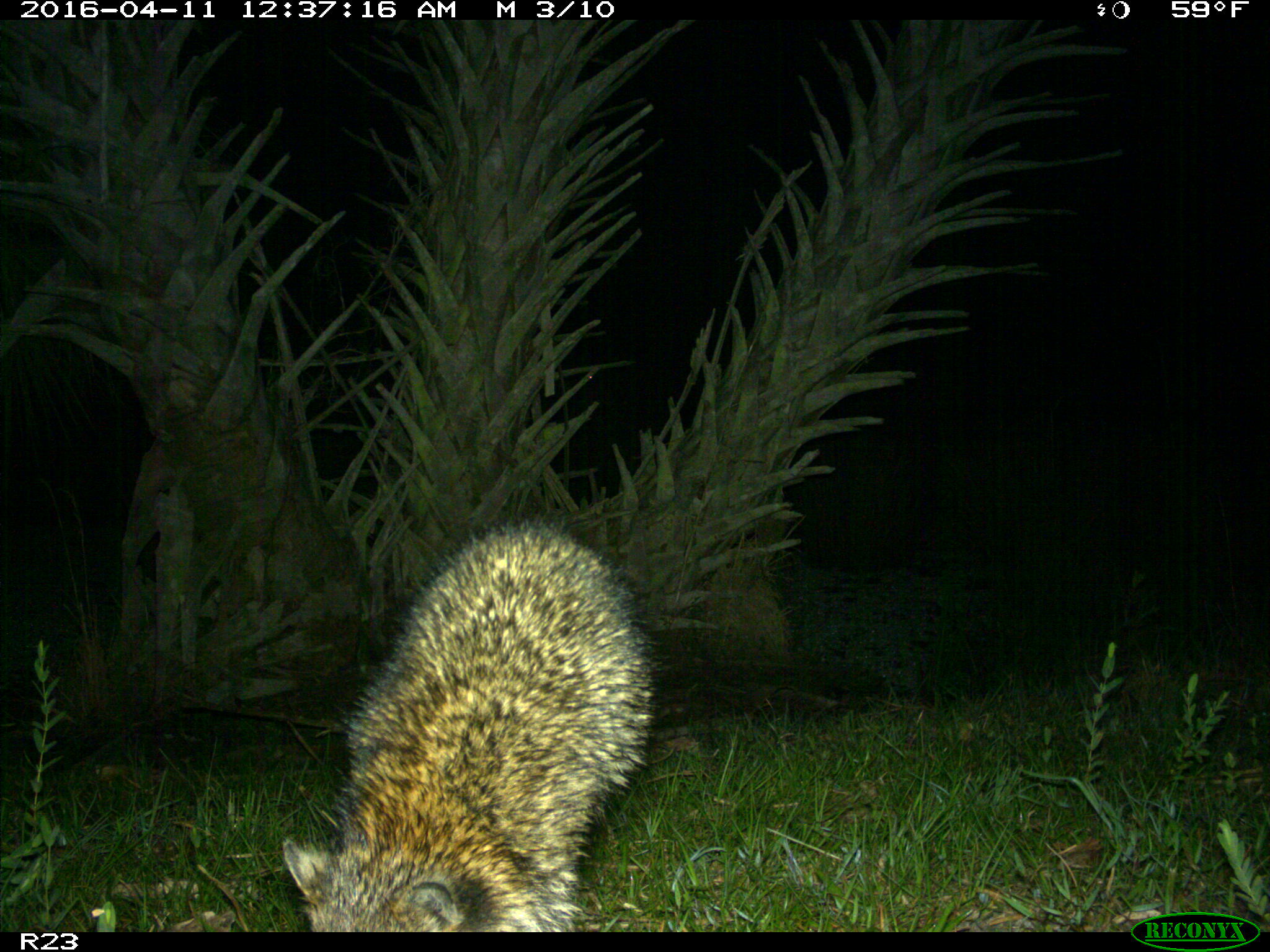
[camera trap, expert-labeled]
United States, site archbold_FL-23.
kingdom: Animalia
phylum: Chordata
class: Mammalia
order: Carnivora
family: Procyonidae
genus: Procyon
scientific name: Procyon lotor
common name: common raccoon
Procyon lotor (common raccoon).